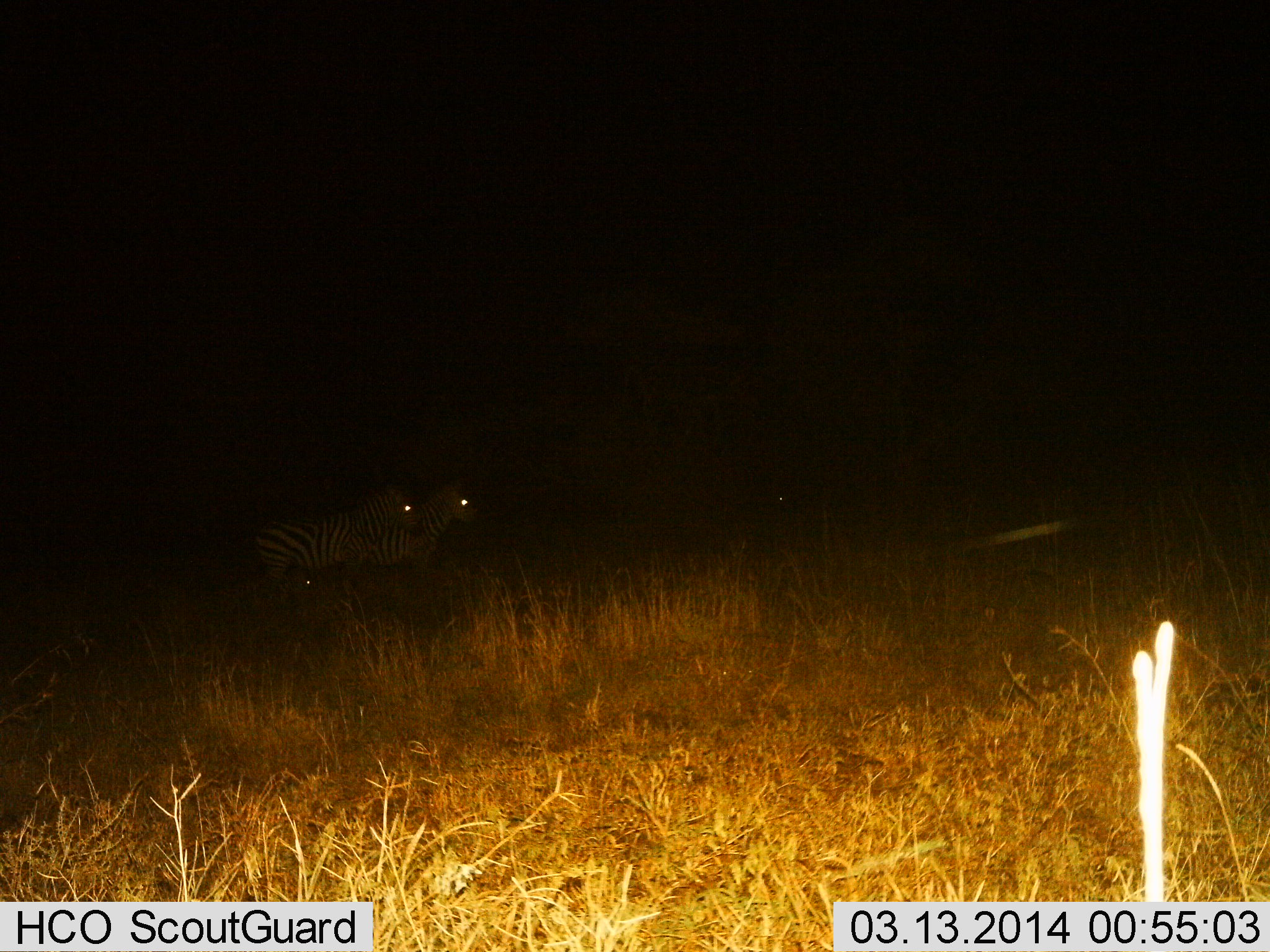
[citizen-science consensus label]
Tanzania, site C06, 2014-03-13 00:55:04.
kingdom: Animalia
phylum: Chordata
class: Mammalia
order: Perissodactyla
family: Equidae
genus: Equus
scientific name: Equus quagga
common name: plains zebra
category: zebra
Zebra (plains zebra) (Equus quagga), count 2. Behavior (volunteer vote fractions): standing 60%, resting 0%, moving 50%, interacting 0%. Young present (vote fraction): 0%. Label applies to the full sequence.